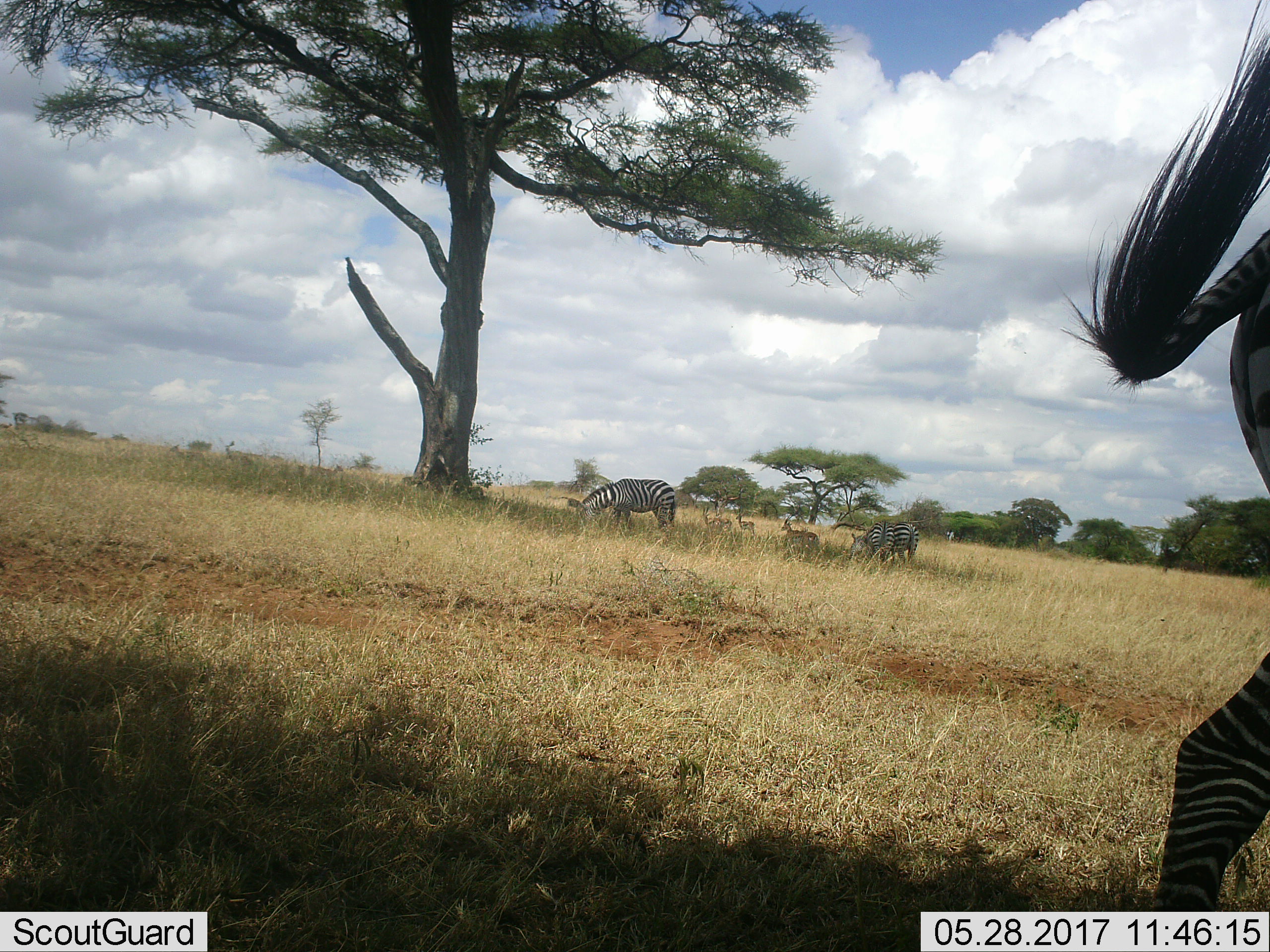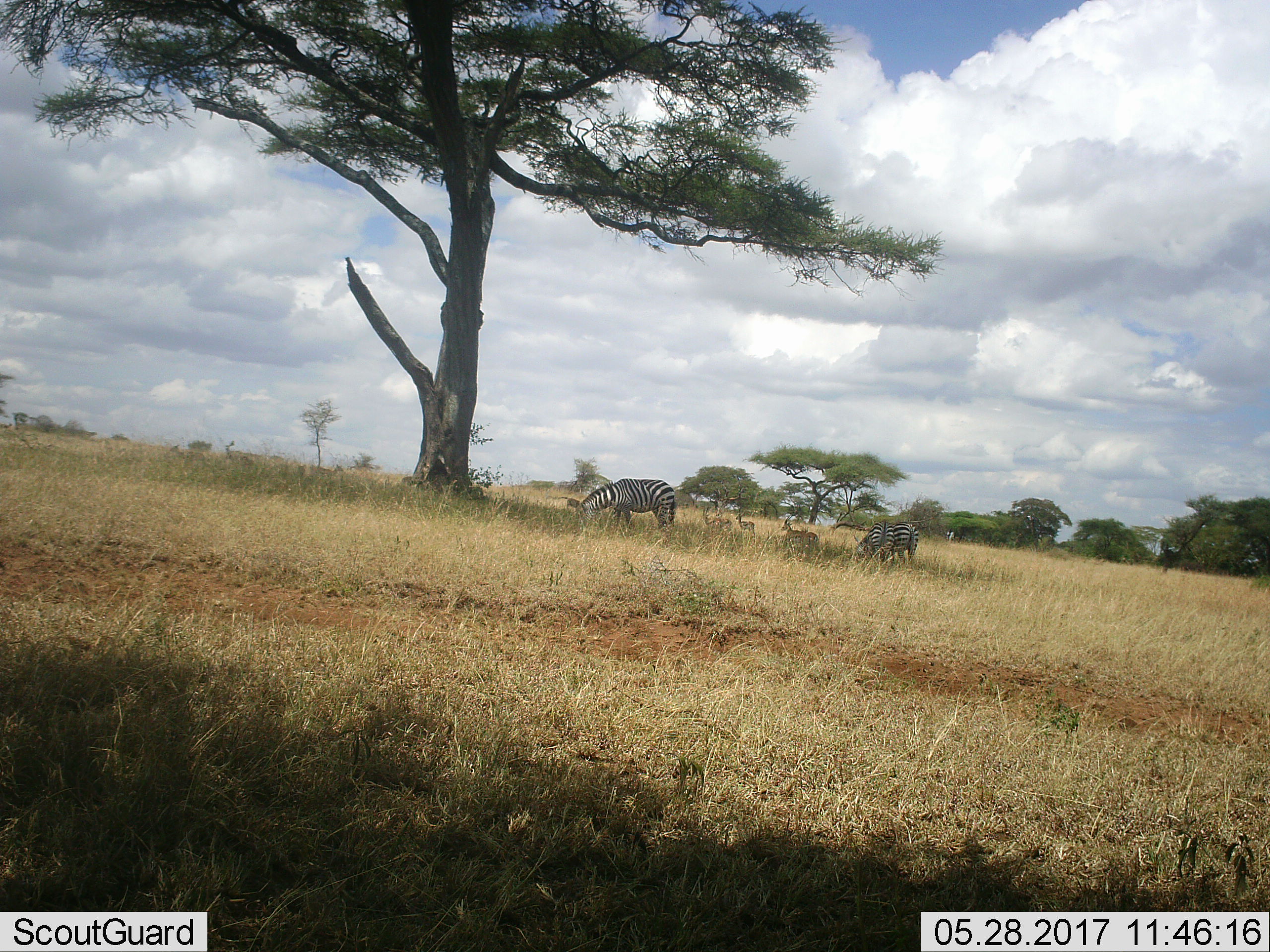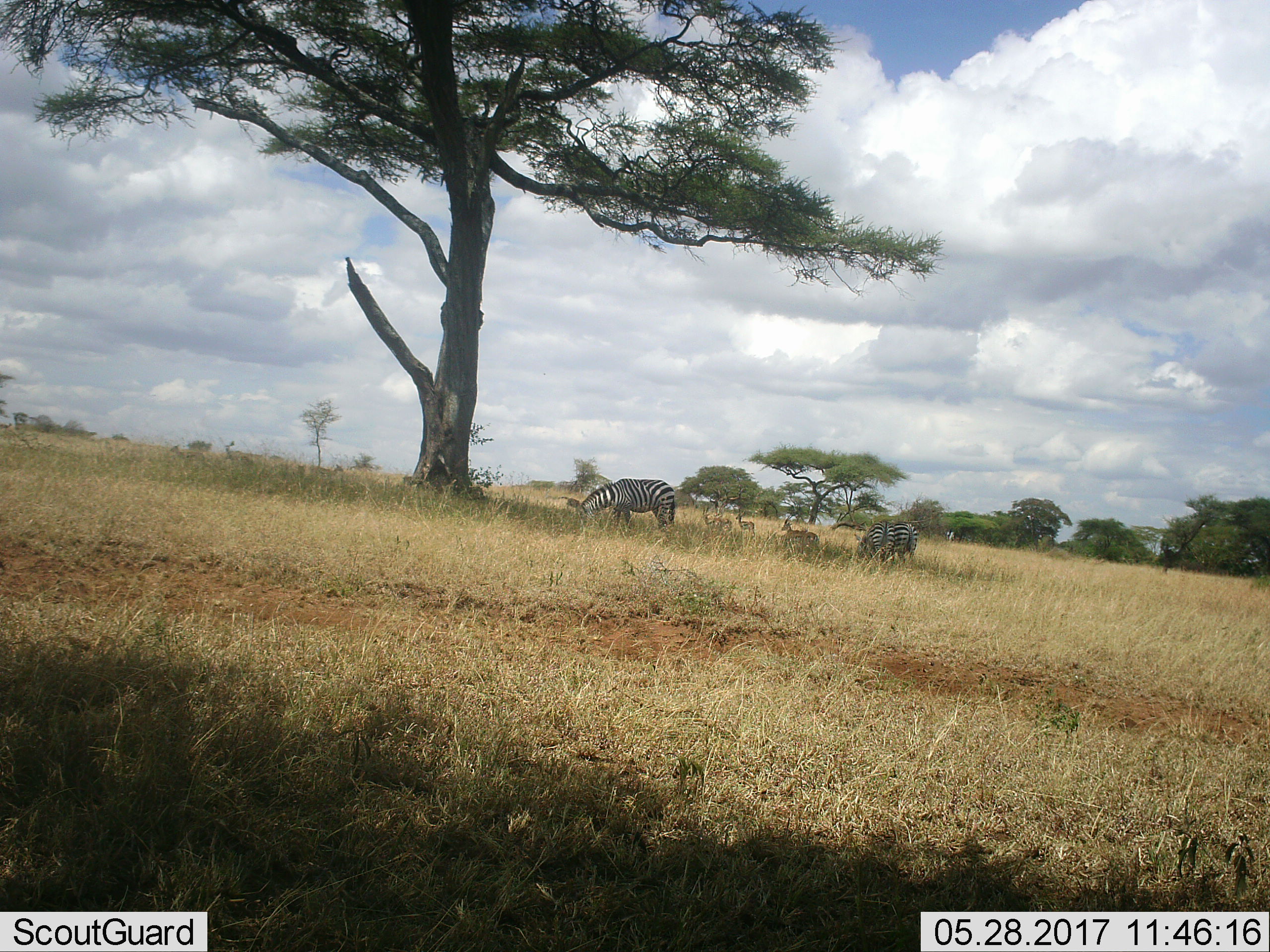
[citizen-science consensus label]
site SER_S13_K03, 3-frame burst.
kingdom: Animalia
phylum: Chordata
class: Mammalia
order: Perissodactyla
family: Equidae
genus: Equus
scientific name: Equus quagga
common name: plains zebra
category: zebraplains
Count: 4.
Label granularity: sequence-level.